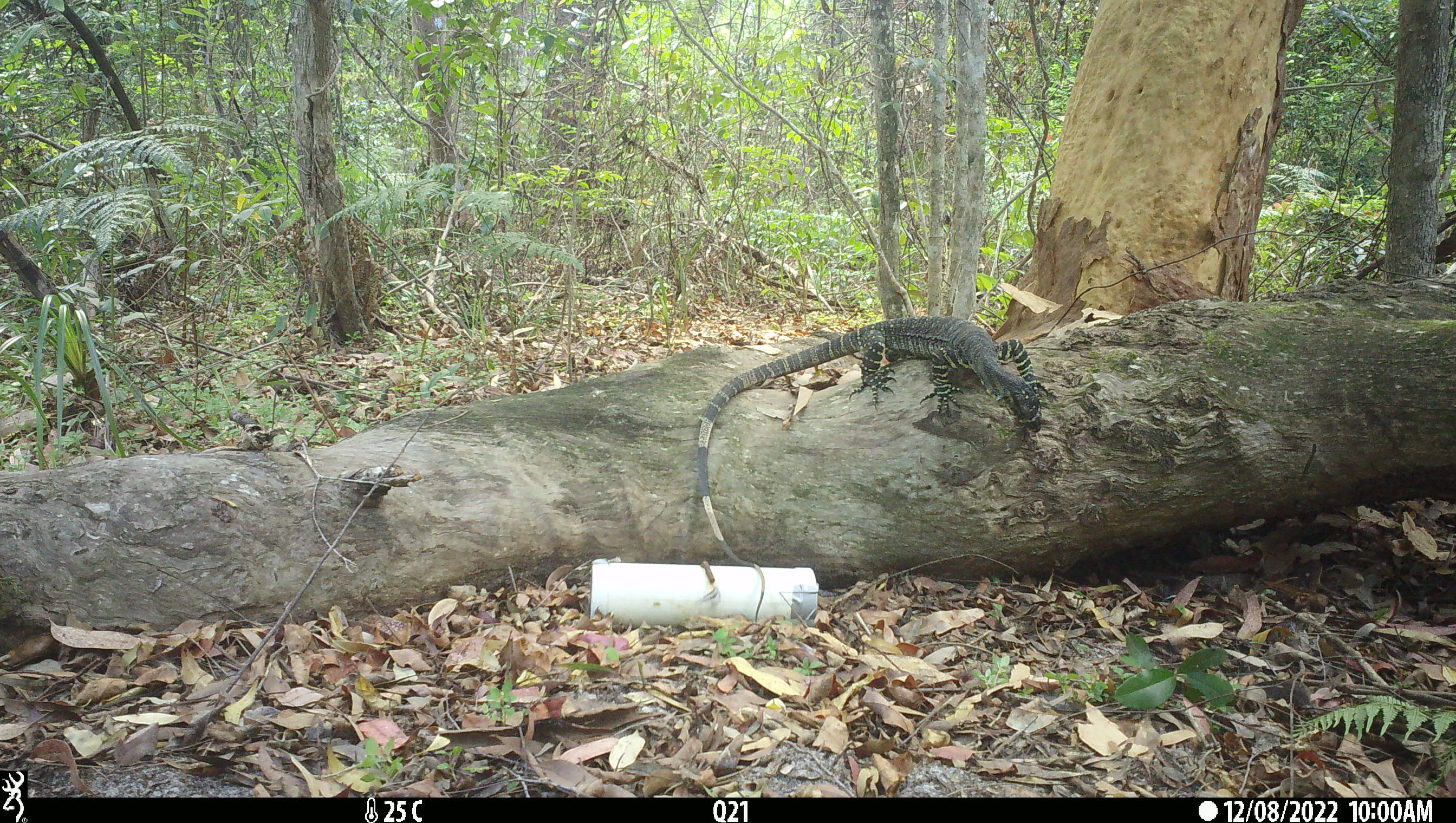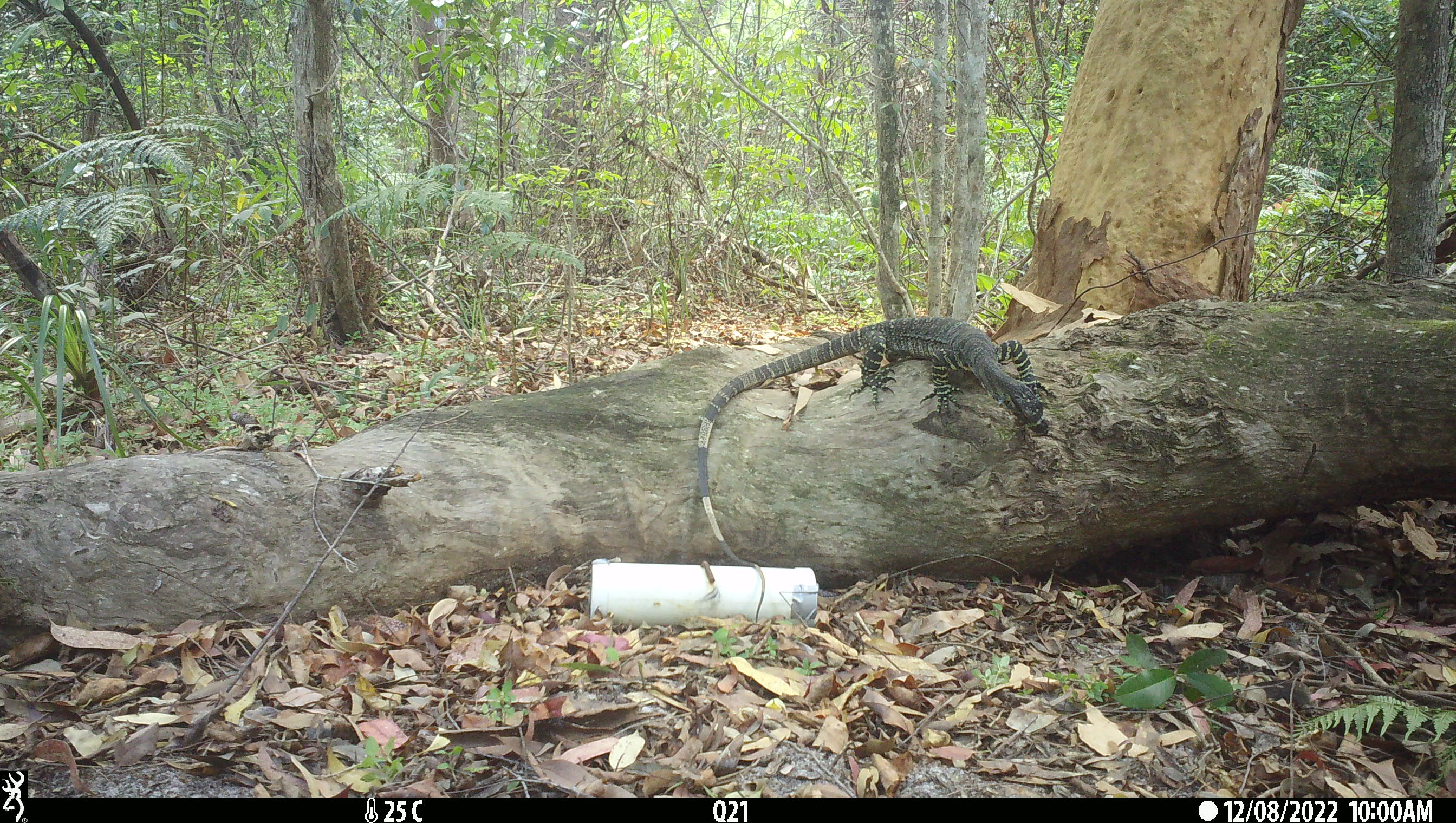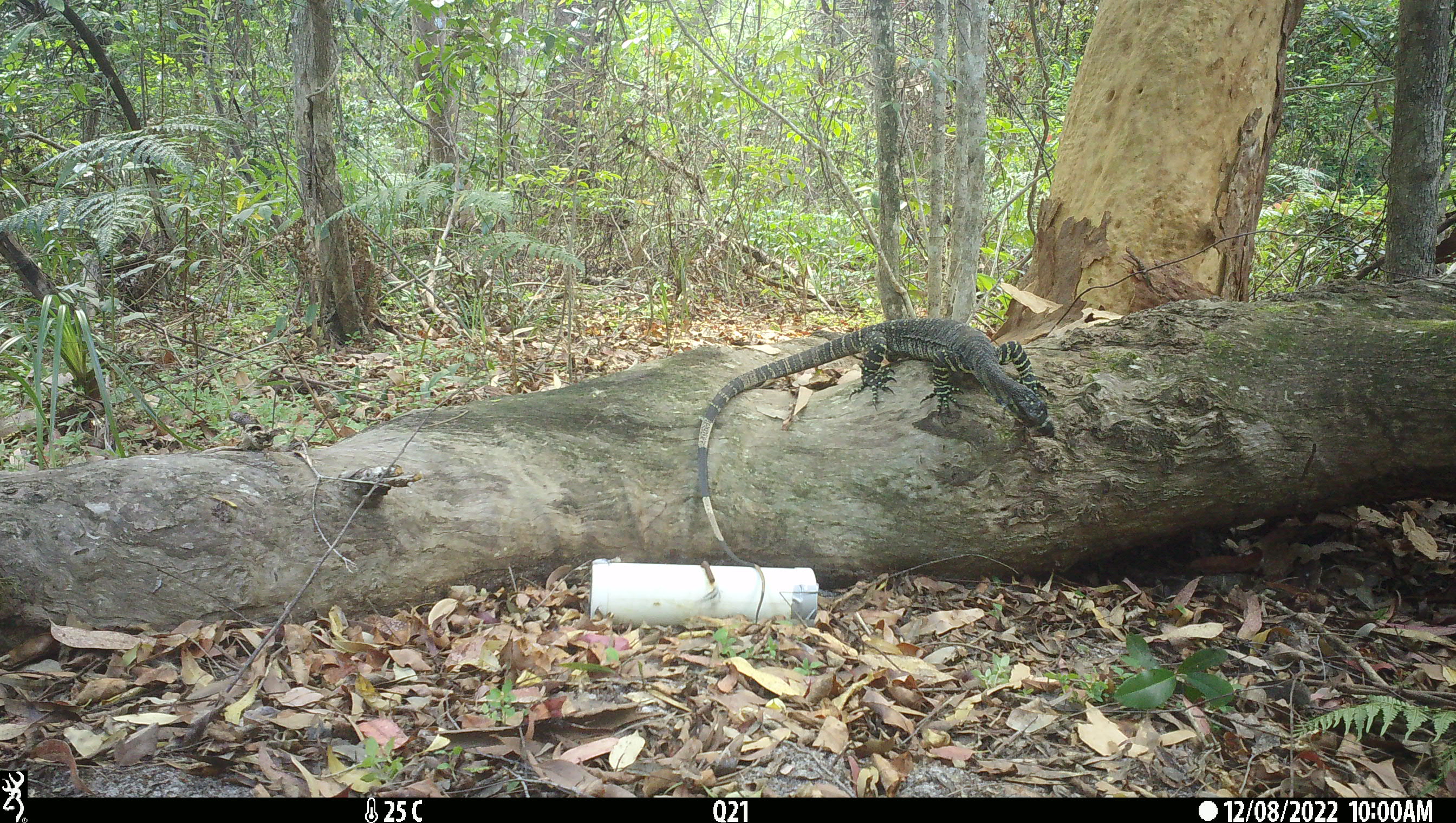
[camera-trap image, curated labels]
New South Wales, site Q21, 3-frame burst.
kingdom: Animalia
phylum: Chordata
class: Reptilia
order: Squamata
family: Varanidae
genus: Varanus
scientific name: Varanus varius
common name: lace monitor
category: goanna